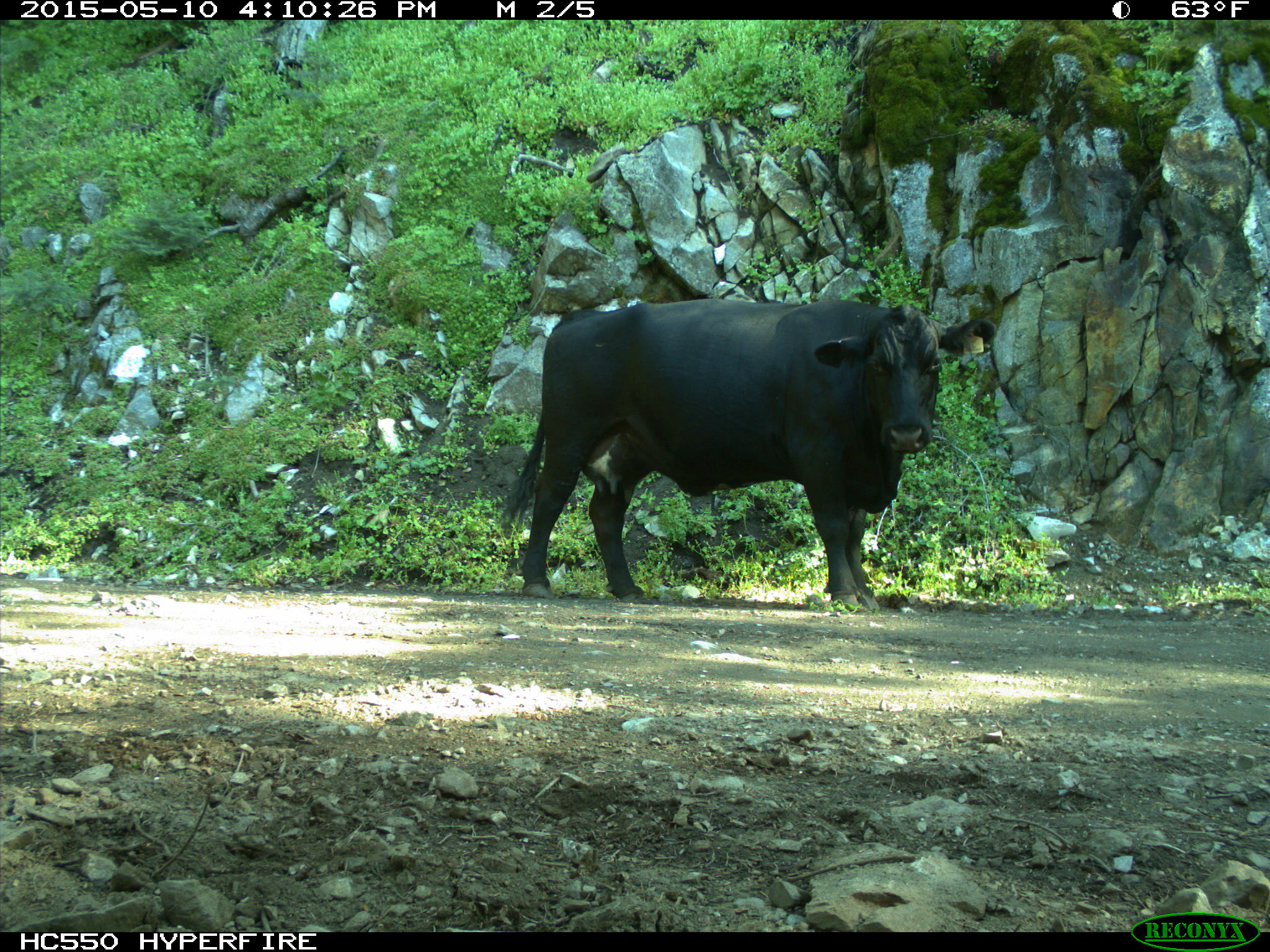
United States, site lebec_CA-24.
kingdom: Animalia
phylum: Chordata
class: Mammalia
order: Artiodactyla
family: Bovidae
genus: Bos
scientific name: Bos taurus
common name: domestic cow